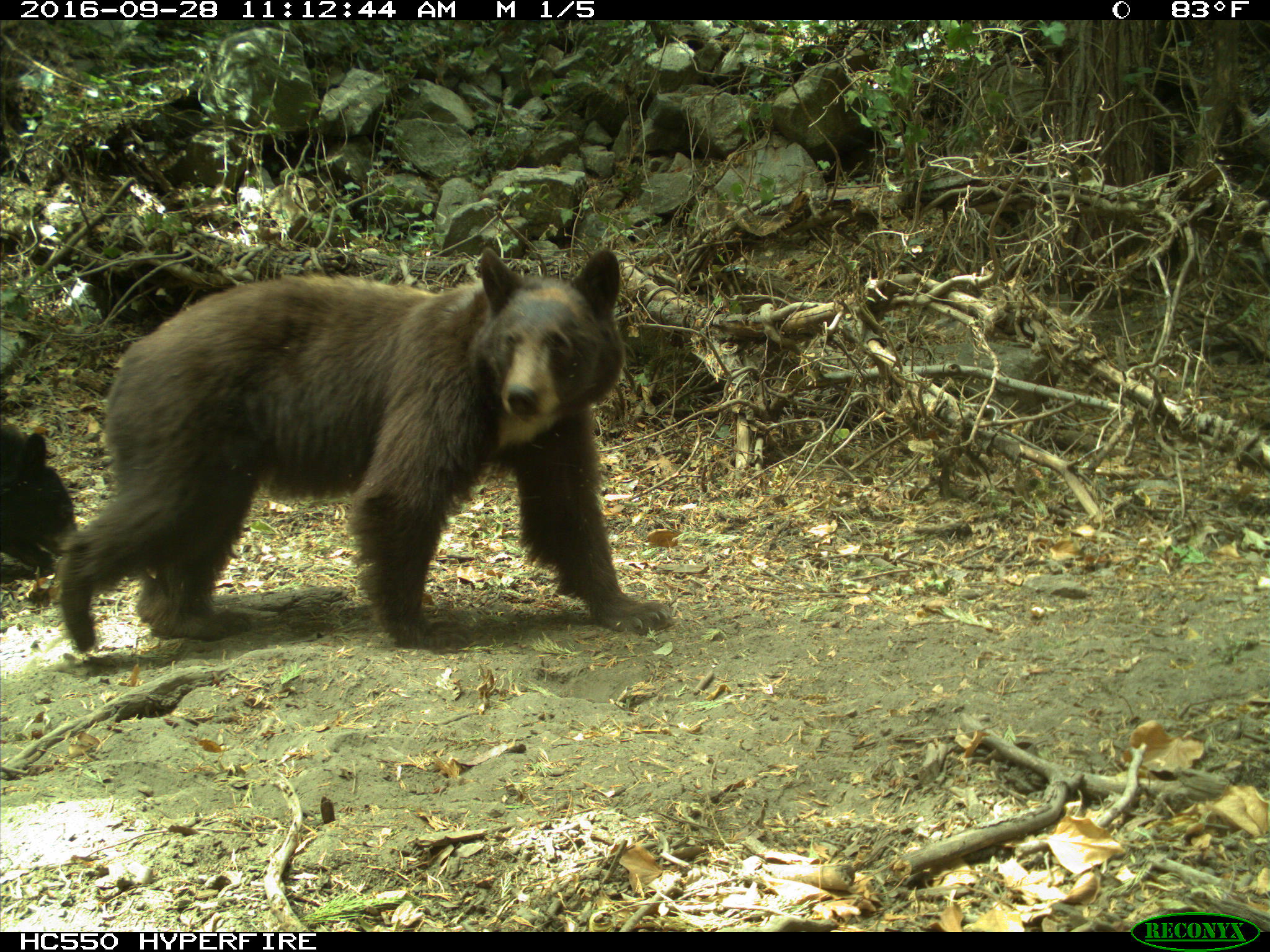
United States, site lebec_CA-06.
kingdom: Animalia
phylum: Chordata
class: Mammalia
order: Carnivora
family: Ursidae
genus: Ursus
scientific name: Ursus americanus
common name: american black bear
Ursus americanus (american black bear).